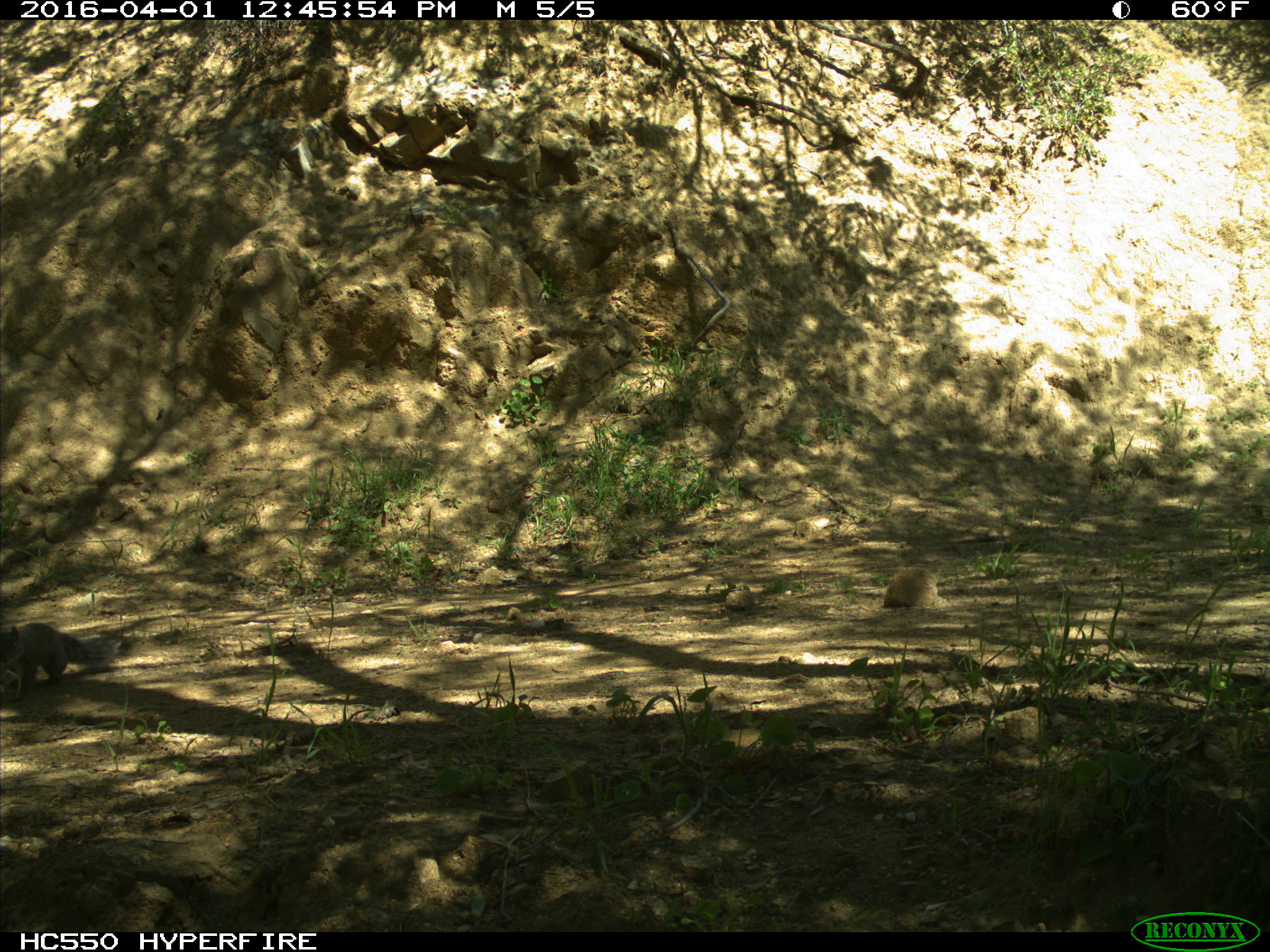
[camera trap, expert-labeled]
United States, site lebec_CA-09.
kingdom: Animalia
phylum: Chordata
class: Mammalia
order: Rodentia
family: Sciuridae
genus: Sciurus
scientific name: Sciurus carolinensis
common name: eastern gray squirrel